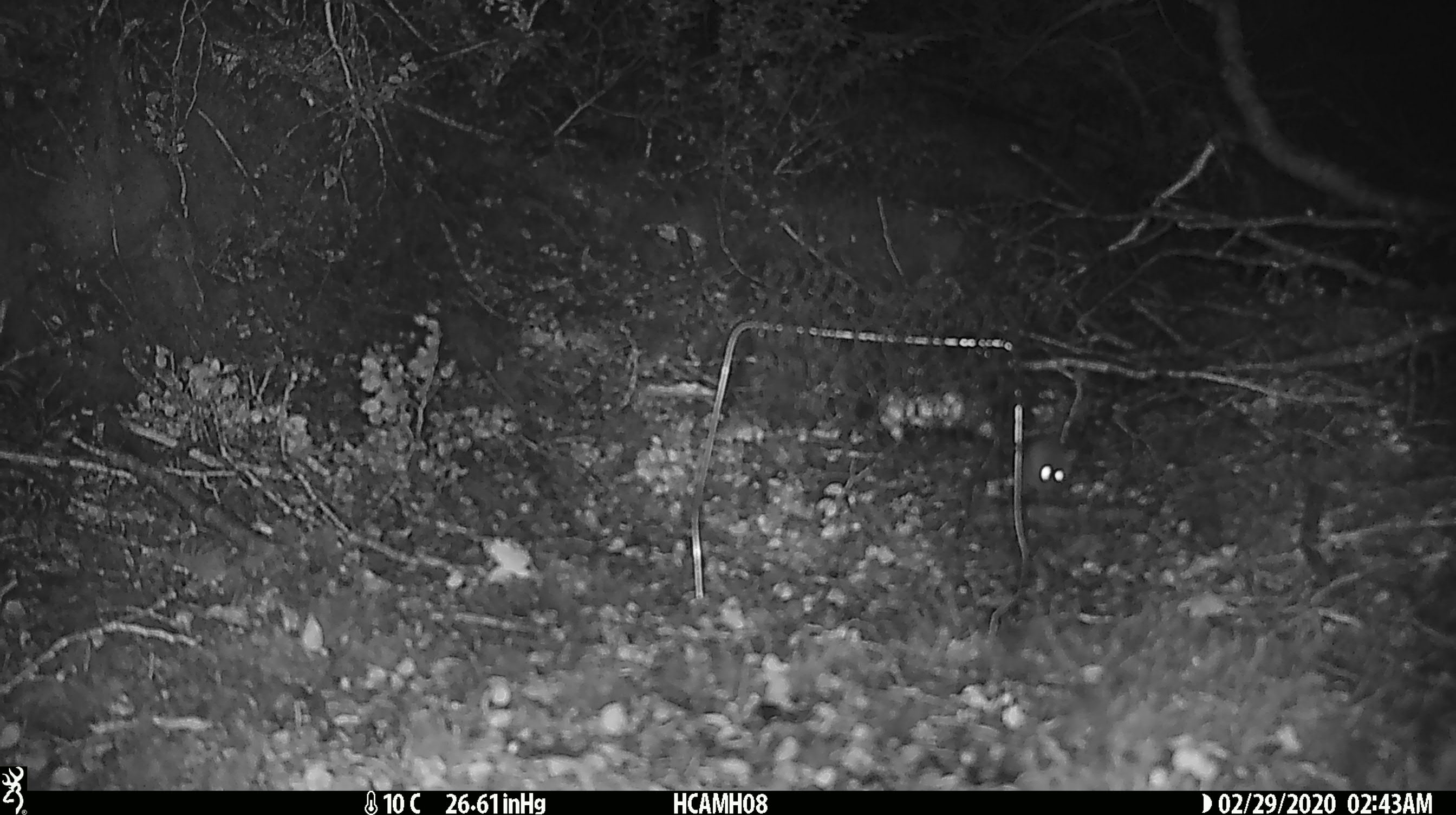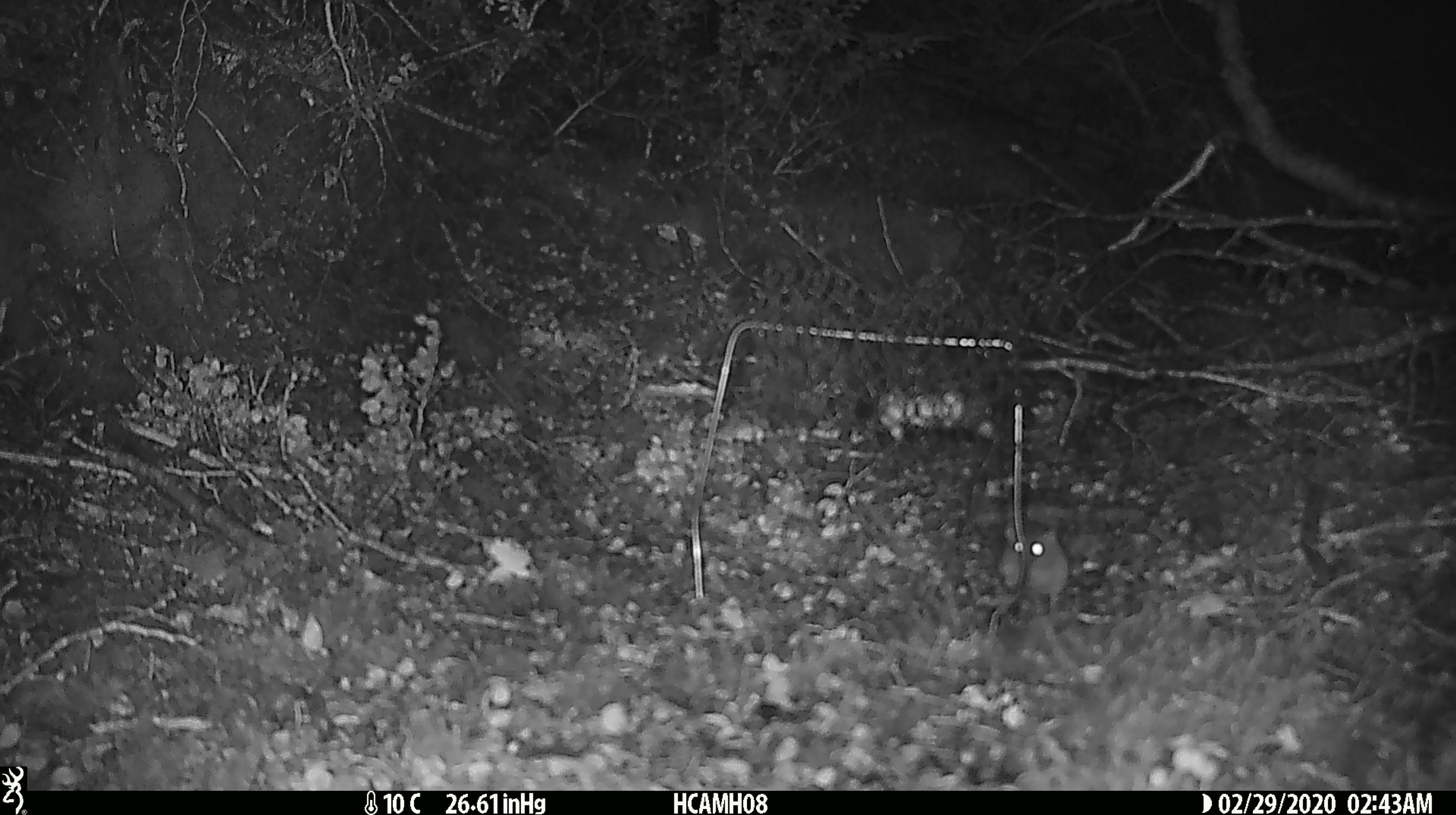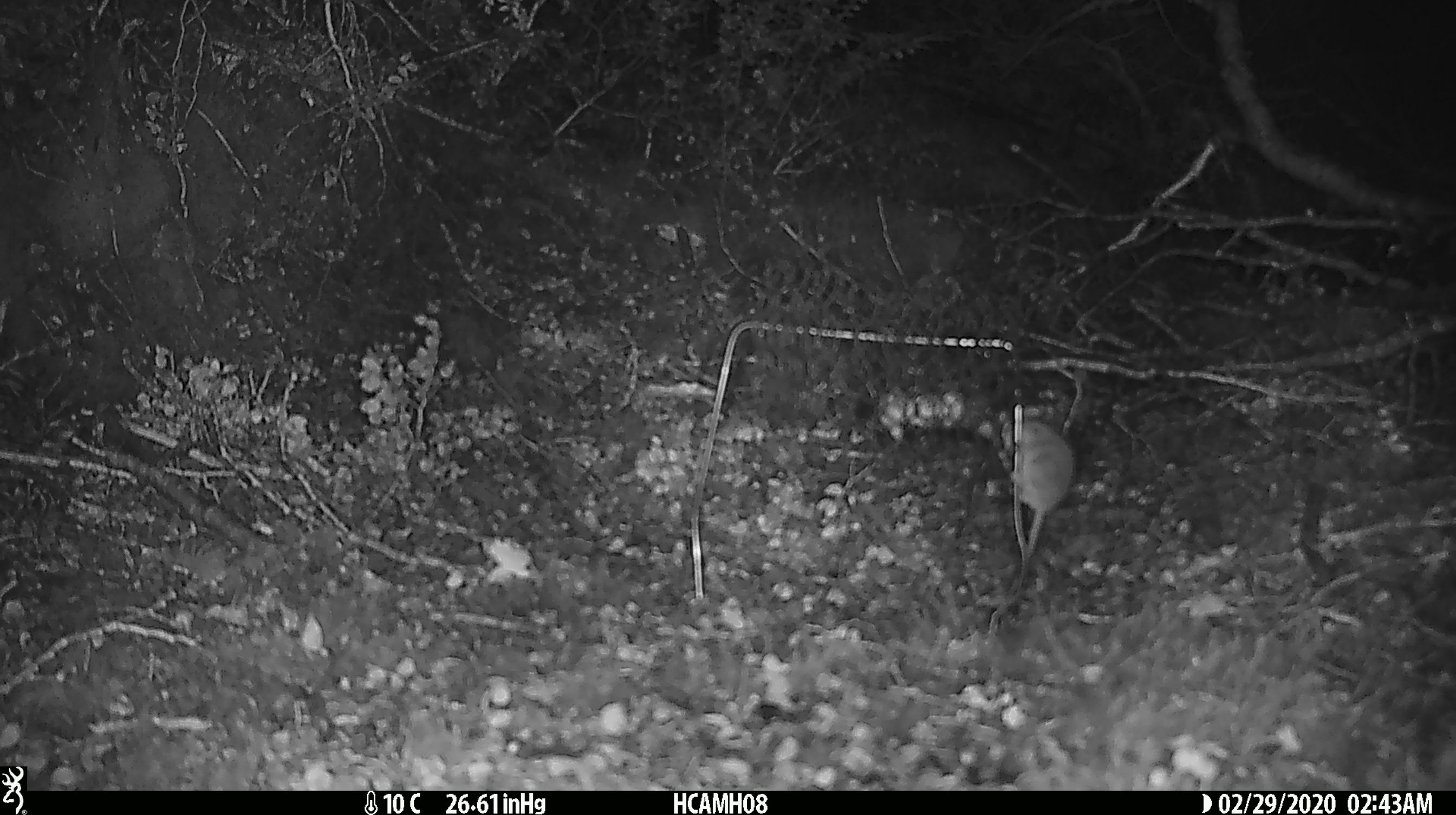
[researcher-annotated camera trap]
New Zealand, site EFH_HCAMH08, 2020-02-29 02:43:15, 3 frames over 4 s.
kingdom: Animalia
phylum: Chordata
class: Mammalia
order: Rodentia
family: Muridae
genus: Mus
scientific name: Mus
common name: mouse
Mouse (Mus).